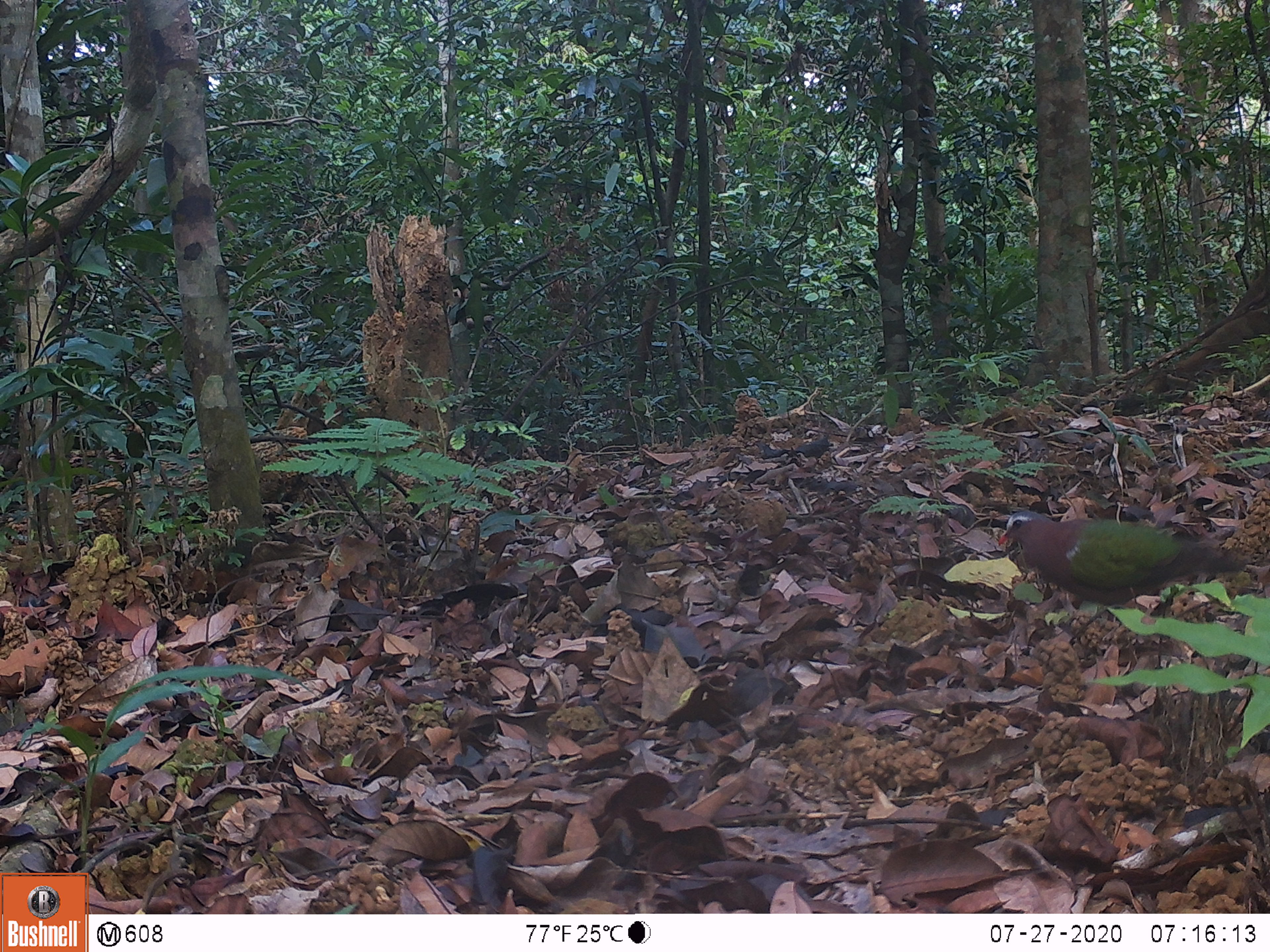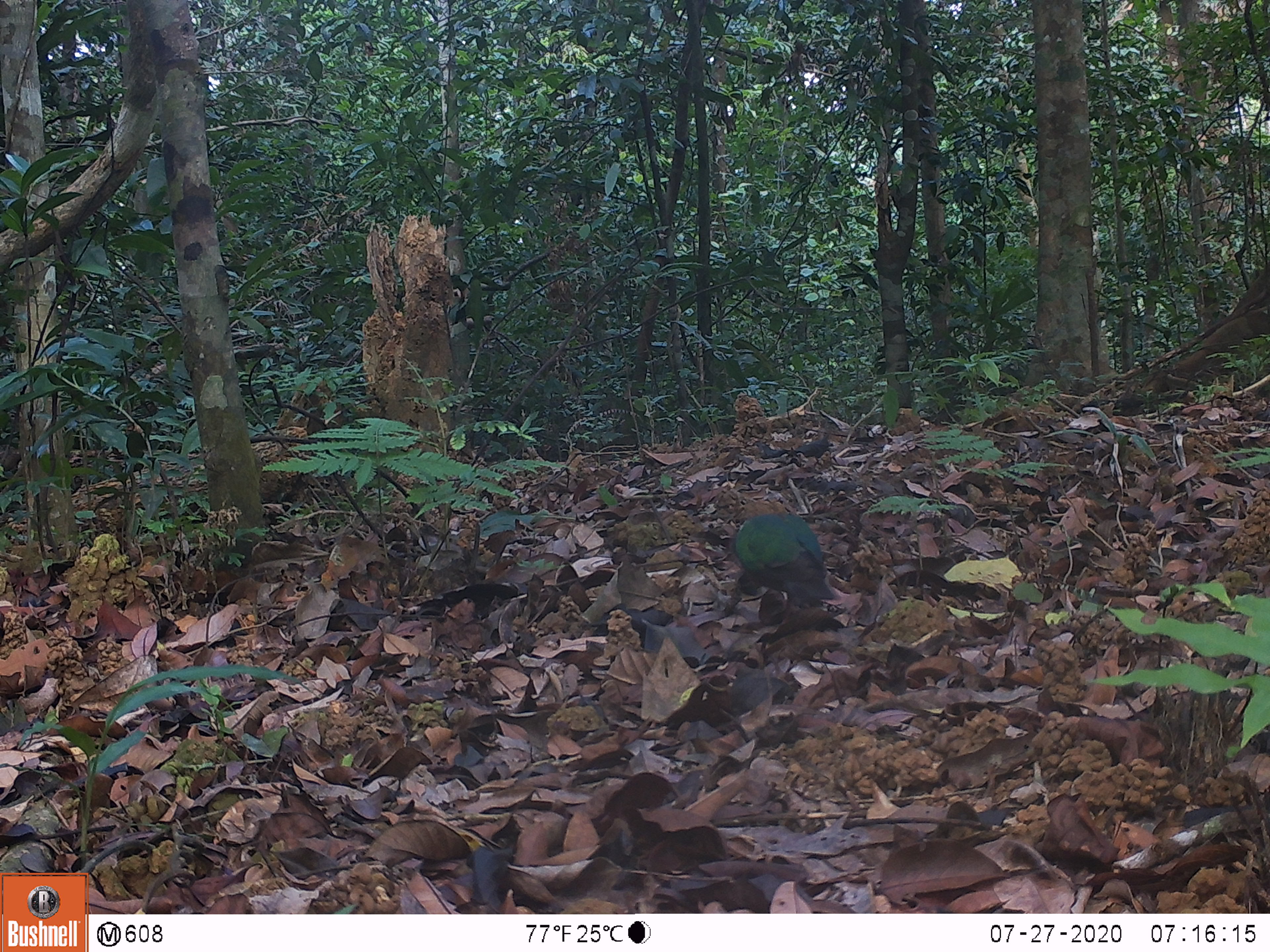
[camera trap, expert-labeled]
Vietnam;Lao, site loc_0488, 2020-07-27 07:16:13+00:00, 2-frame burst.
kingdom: Animalia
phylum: Chordata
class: Aves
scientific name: Aves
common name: bird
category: unidentified bird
Unidentified bird (bird) (Aves). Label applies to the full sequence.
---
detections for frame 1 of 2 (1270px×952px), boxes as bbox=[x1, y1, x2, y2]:
unidentified bird: bbox=[997, 510, 1247, 622]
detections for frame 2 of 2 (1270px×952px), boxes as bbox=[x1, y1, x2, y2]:
unidentified bird: bbox=[734, 513, 836, 600]